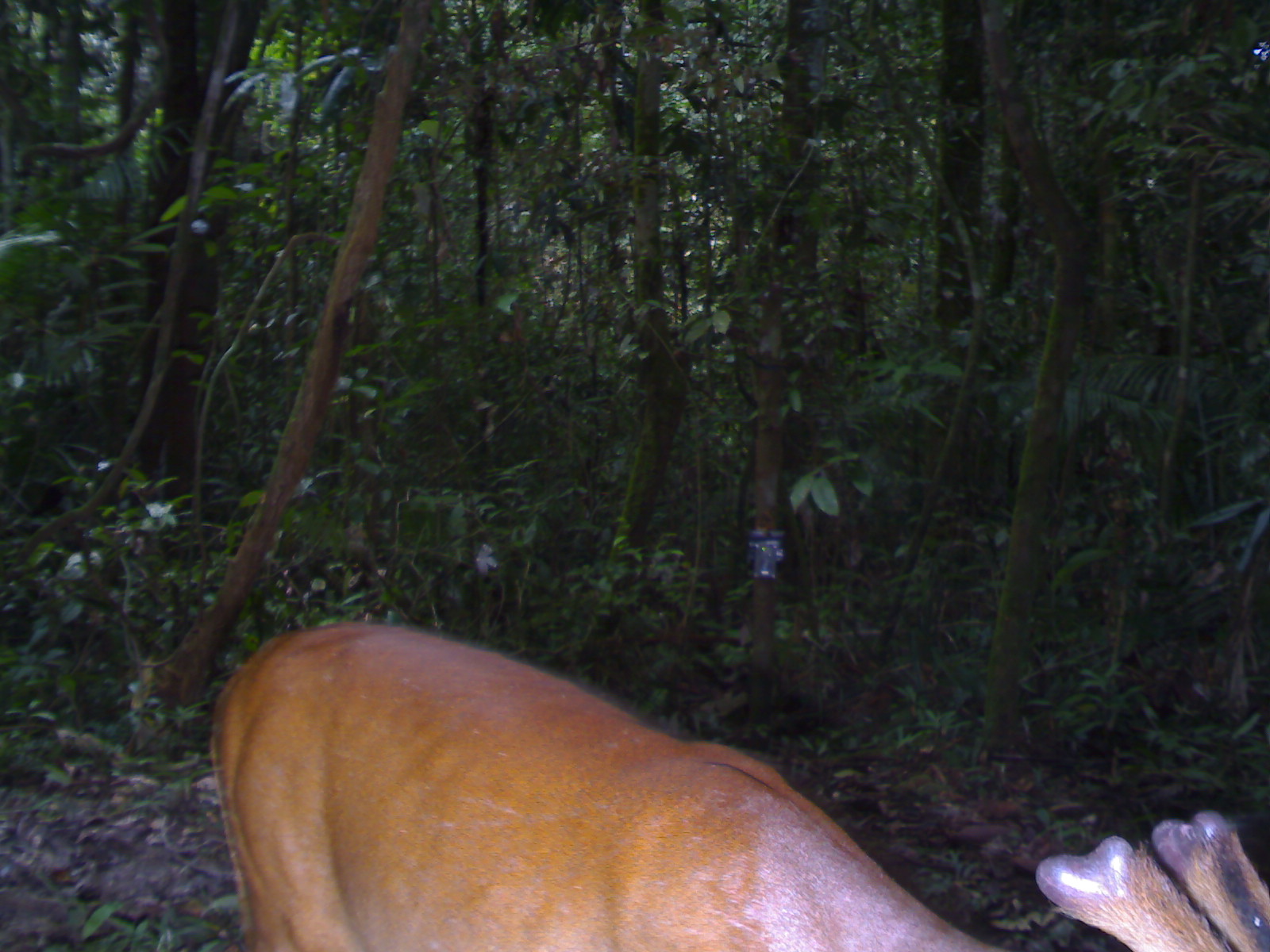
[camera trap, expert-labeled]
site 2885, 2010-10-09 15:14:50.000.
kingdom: Animalia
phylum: Chordata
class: Mammalia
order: Artiodactyla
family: Cervidae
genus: Muntiacus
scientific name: Muntiacus muntjak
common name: southern red muntjac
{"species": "Muntiacus muntjak (southern red muntjac)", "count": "1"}